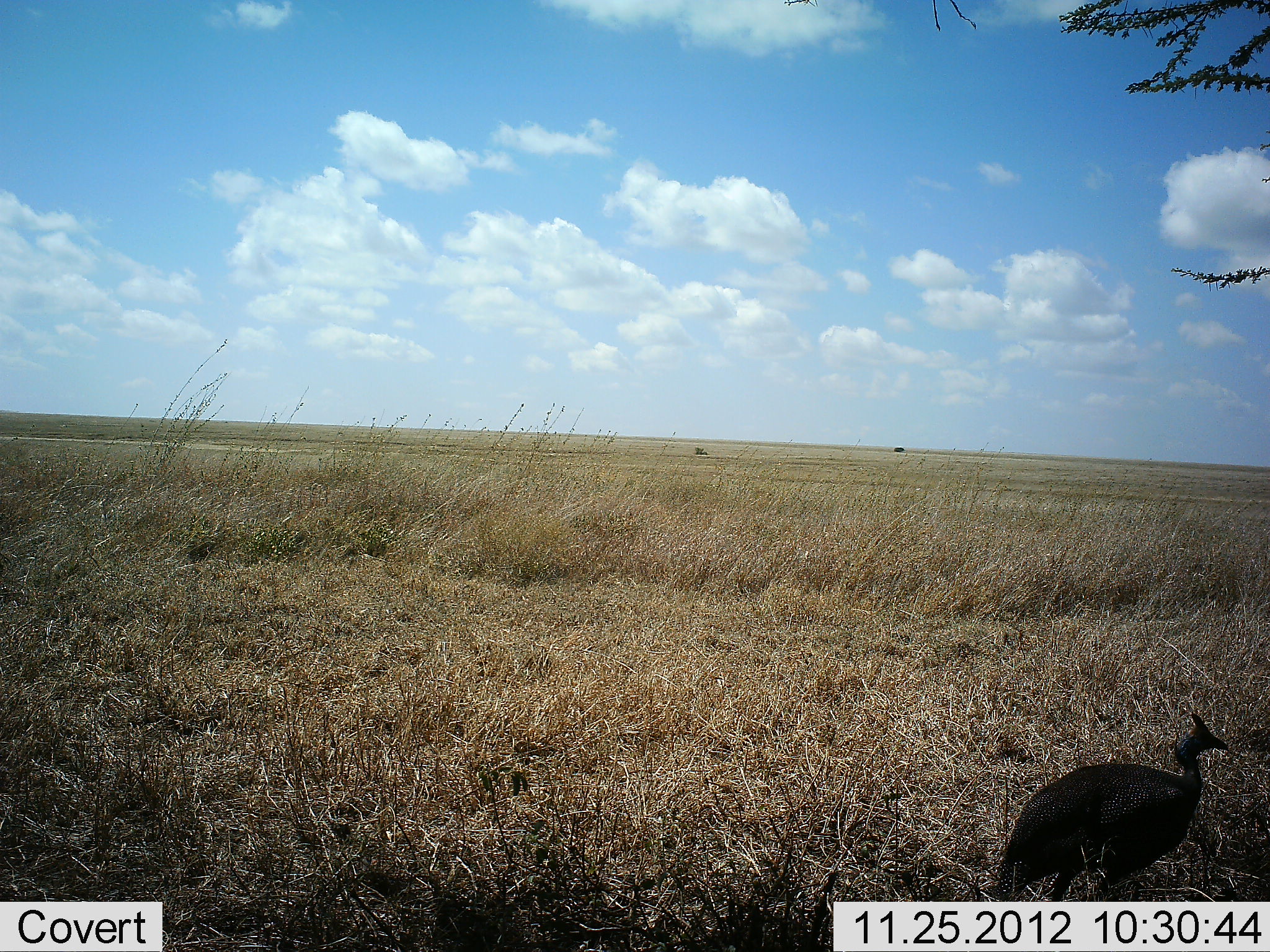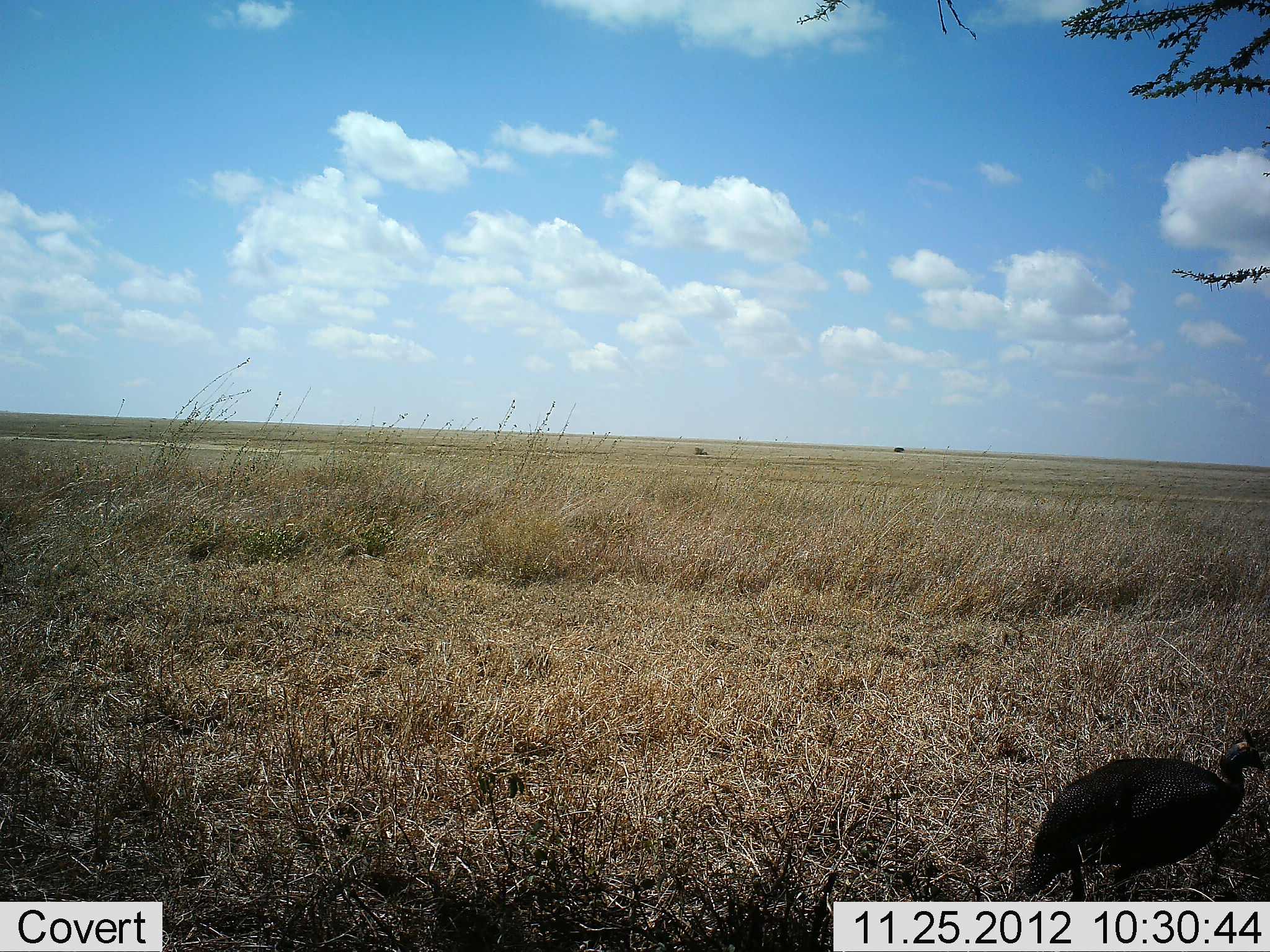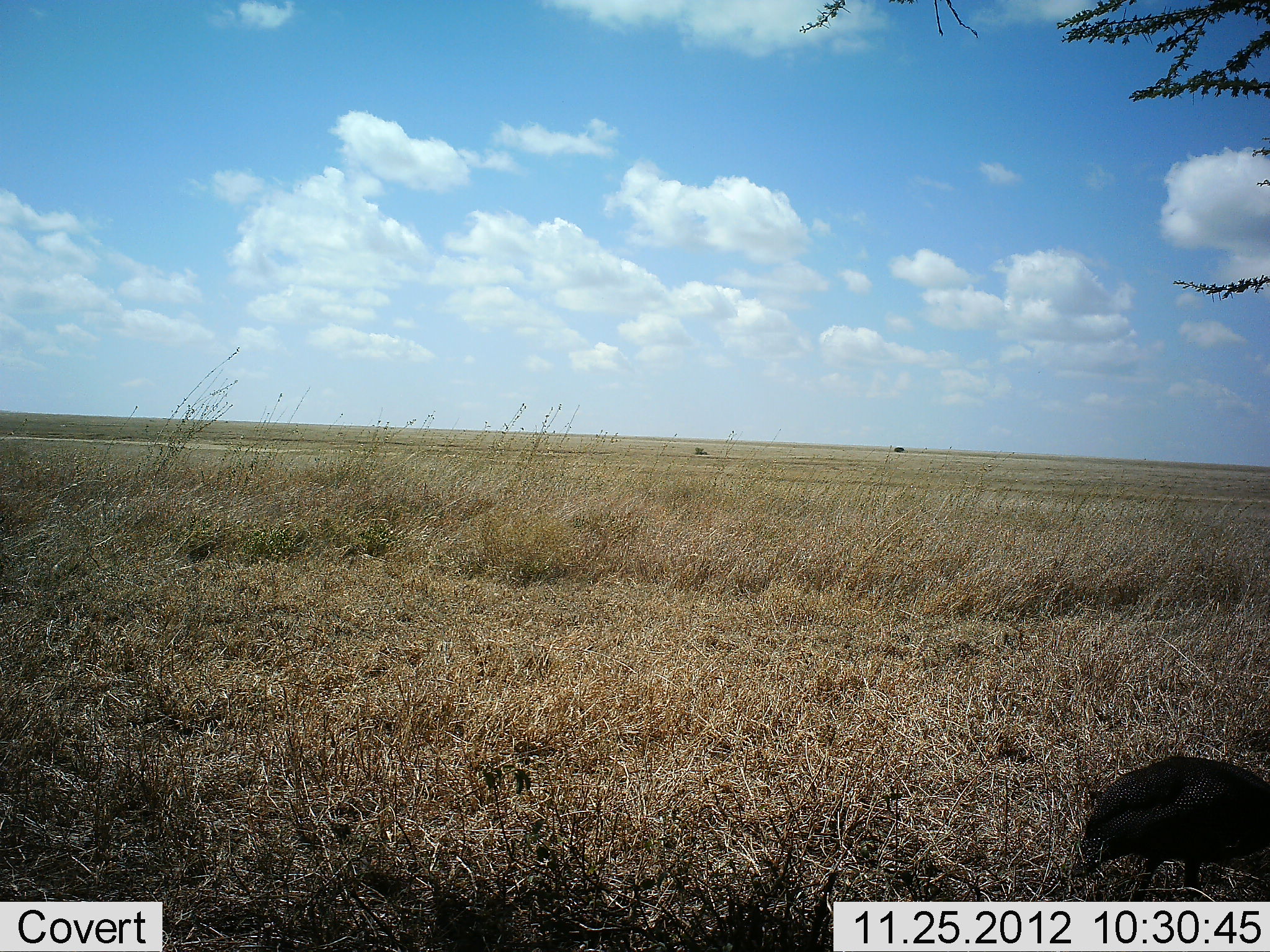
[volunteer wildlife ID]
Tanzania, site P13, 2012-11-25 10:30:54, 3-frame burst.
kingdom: Animalia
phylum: Chordata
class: Aves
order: Galliformes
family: Numididae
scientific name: Numididae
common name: guinea fowl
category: guineafowl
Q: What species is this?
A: Guineafowl (guinea fowl) (Numididae).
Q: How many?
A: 1.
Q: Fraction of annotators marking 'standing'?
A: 27%.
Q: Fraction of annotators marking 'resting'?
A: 0%.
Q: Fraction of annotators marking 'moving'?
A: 77%.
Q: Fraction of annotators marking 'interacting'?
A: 0%.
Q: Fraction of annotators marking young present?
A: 0%.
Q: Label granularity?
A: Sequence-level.